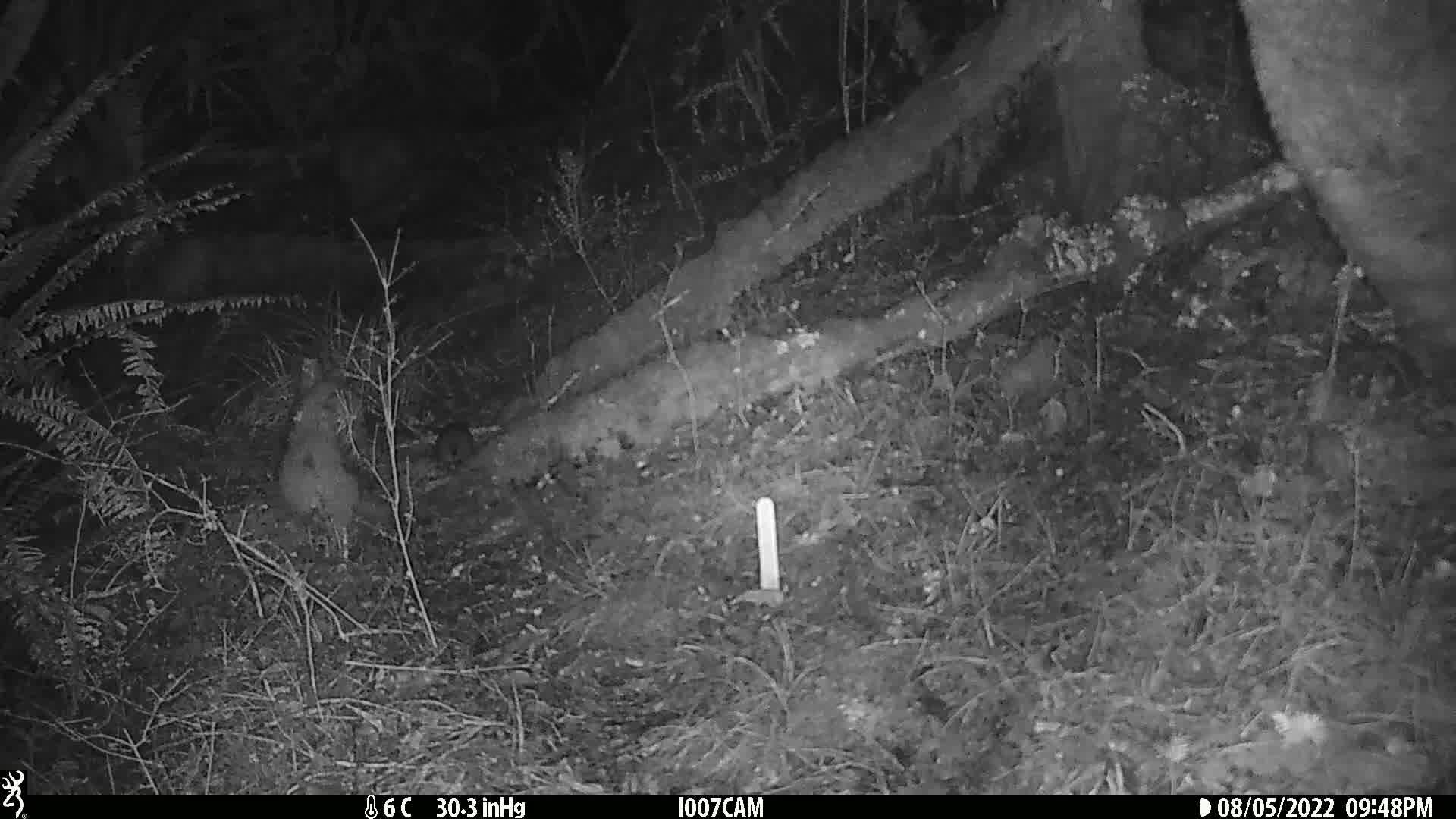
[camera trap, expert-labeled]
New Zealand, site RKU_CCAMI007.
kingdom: Animalia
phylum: Chordata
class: Mammalia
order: Rodentia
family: Muridae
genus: Rattus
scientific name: Rattus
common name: rat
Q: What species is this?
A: Rat (Rattus).